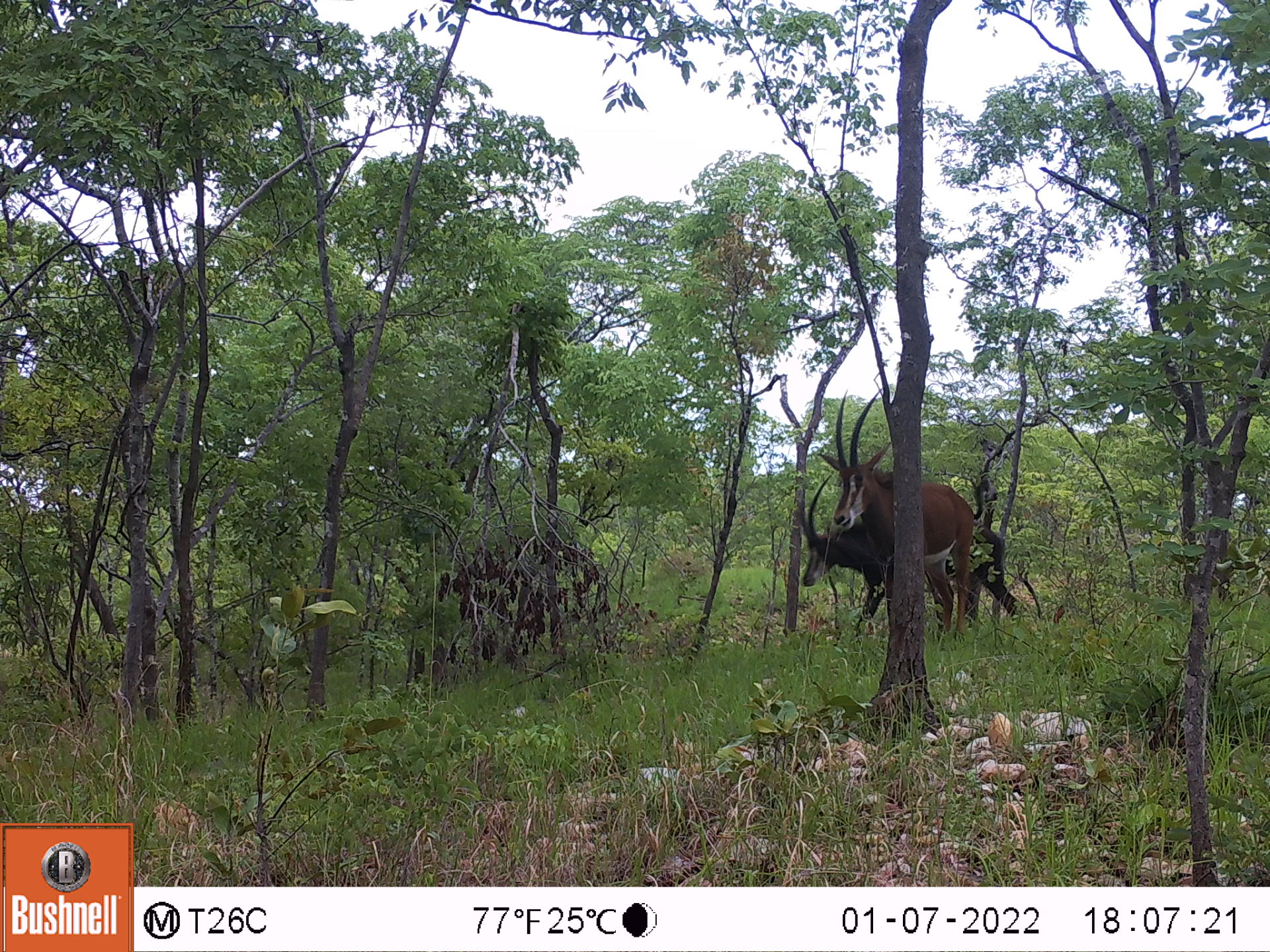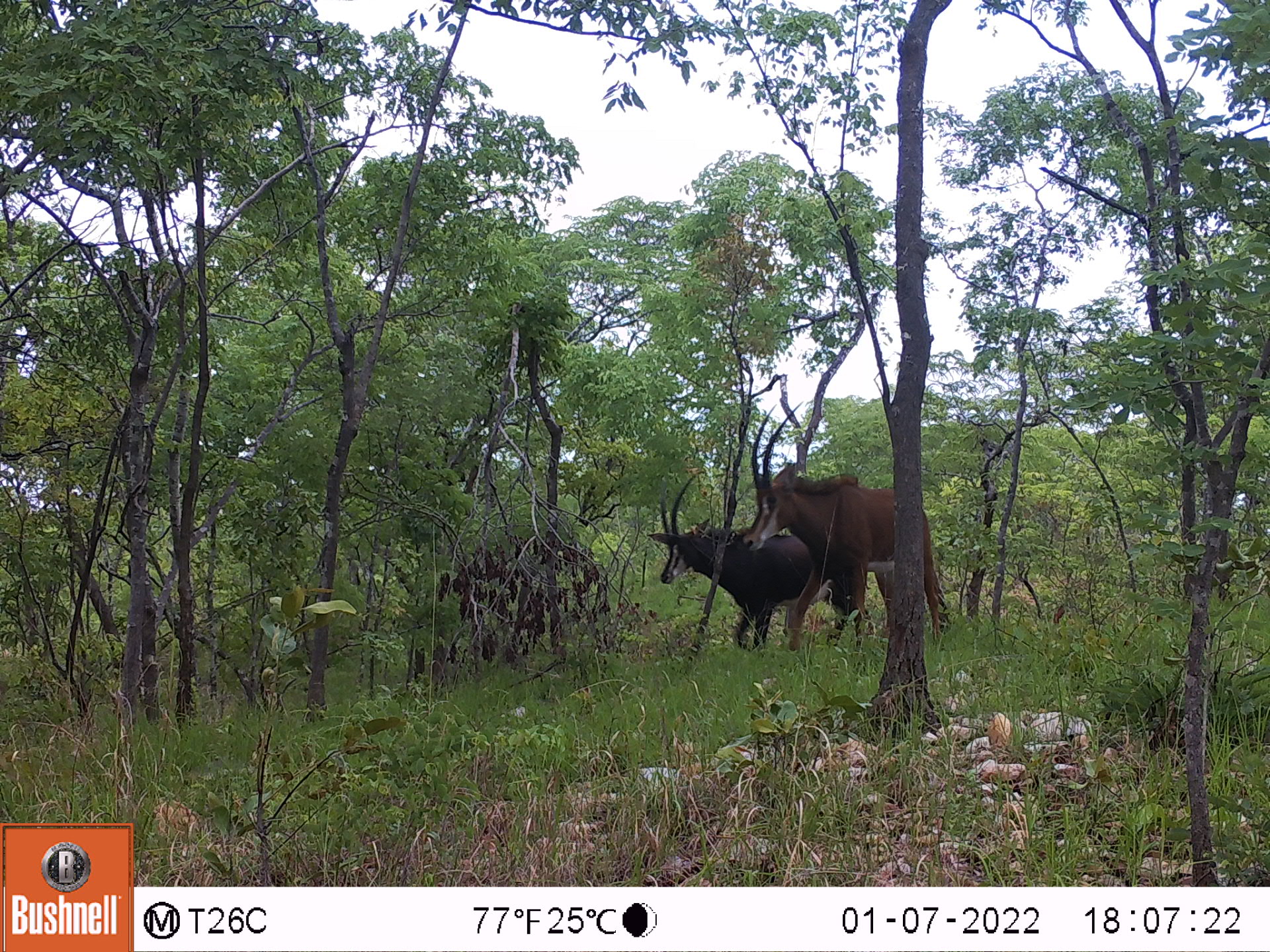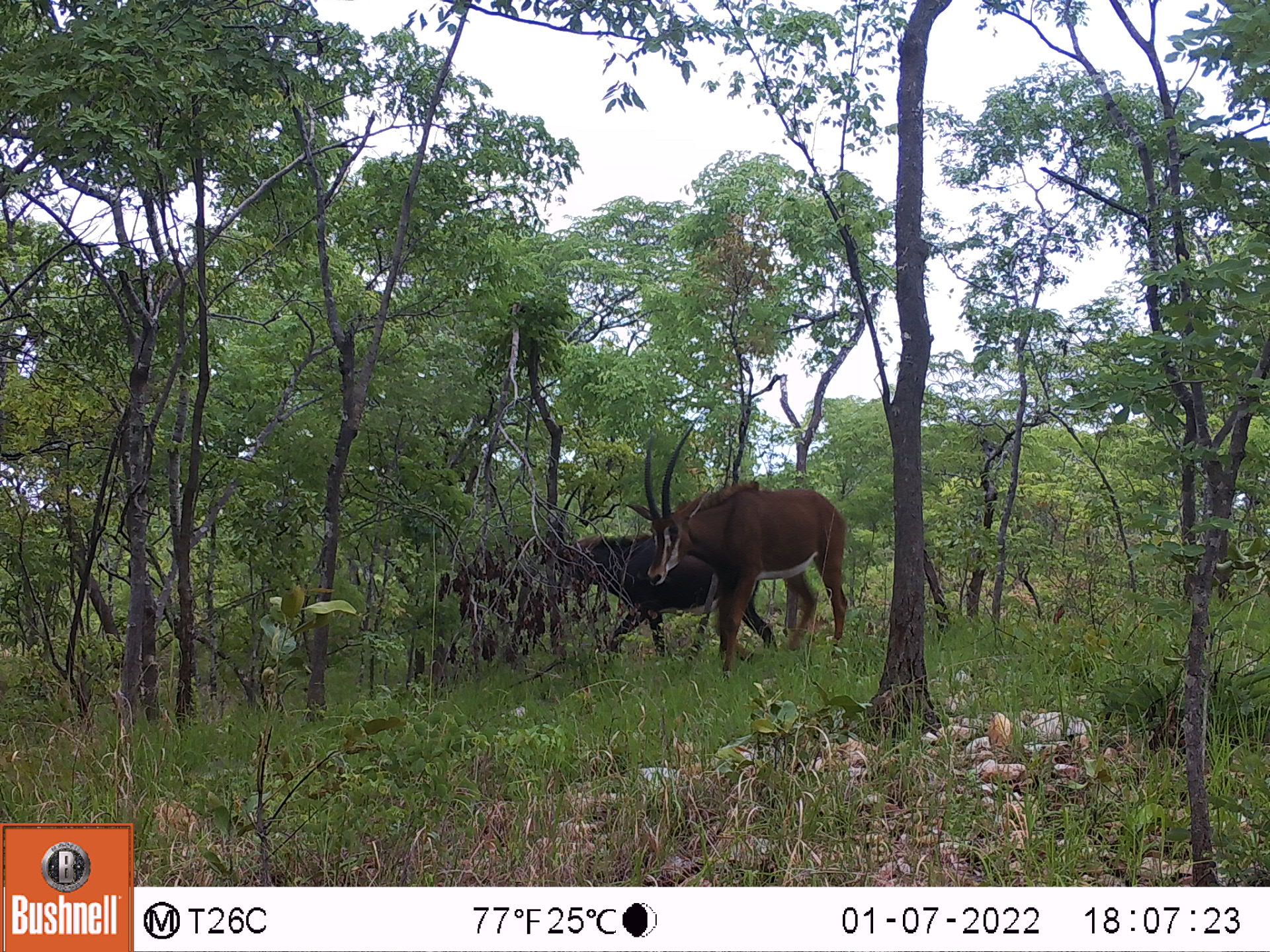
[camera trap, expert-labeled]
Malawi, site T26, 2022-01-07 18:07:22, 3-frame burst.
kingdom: Animalia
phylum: Chordata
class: Mammalia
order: Artiodactyla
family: Bovidae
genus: Hippotragus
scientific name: Hippotragus niger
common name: sable antelope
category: sable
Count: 2.